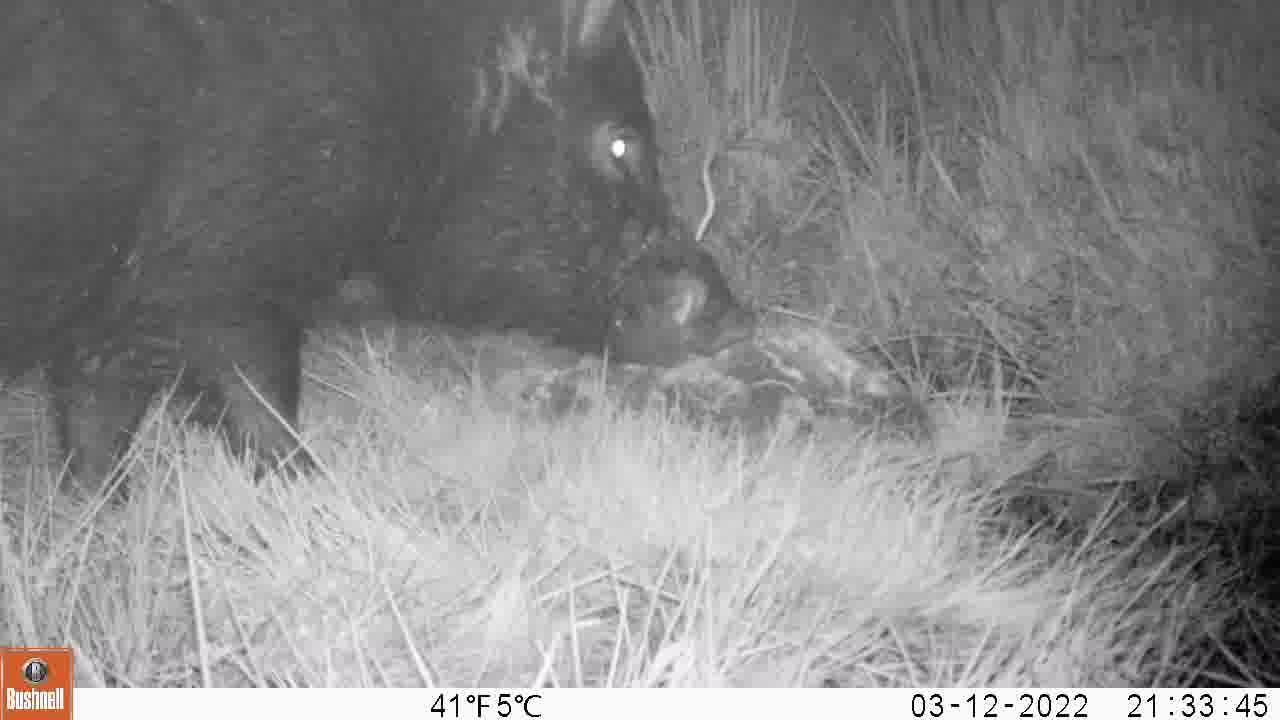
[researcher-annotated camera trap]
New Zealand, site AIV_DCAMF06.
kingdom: Animalia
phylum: Chordata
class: Mammalia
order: Artiodactyla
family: Suidae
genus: Sus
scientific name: Sus scrofa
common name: pig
Pig (Sus scrofa).